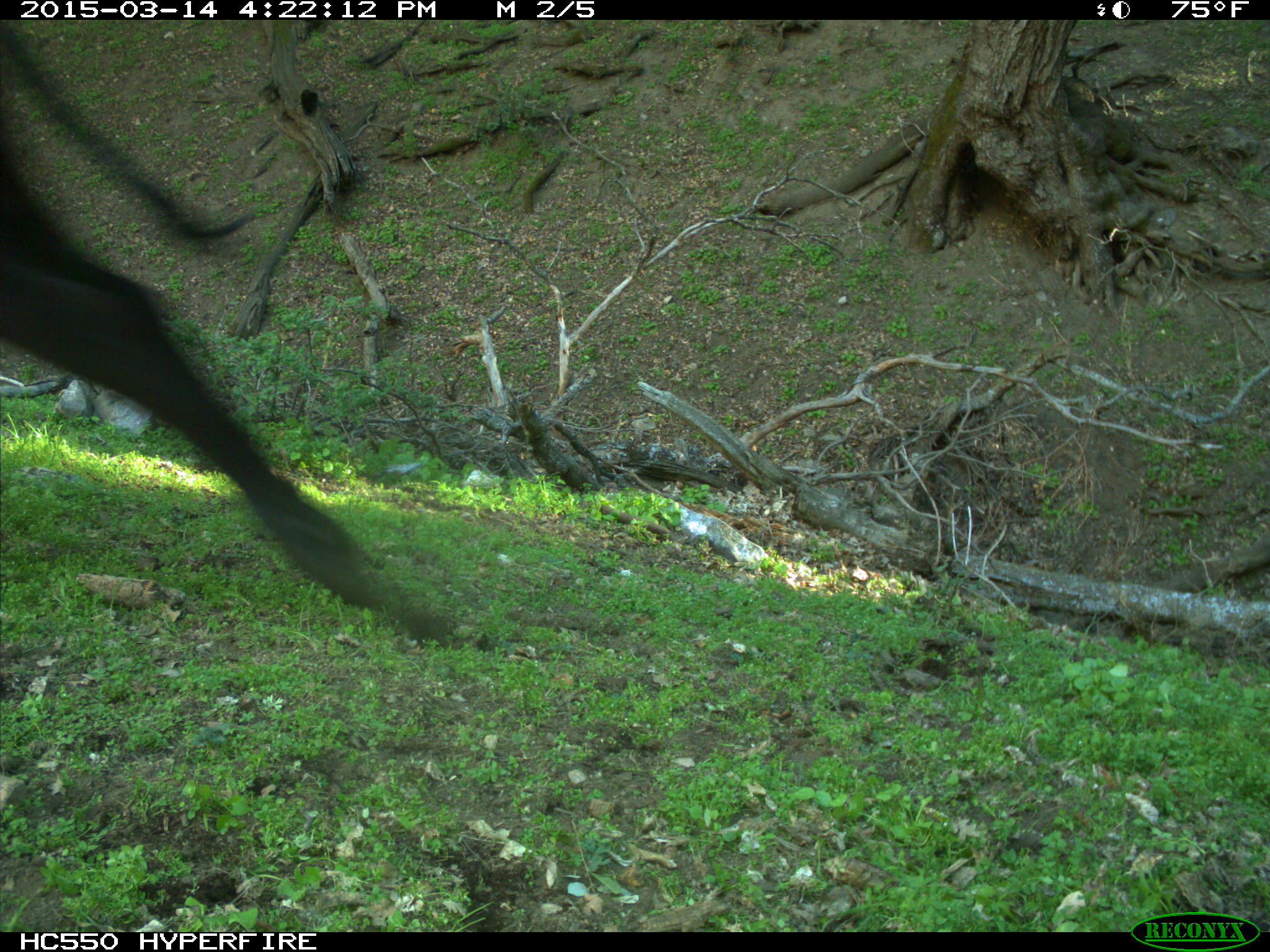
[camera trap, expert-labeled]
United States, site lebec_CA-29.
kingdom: Animalia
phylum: Chordata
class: Mammalia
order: Artiodactyla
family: Bovidae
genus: Bos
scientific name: Bos taurus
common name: domestic cow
Bos taurus (domestic cow).